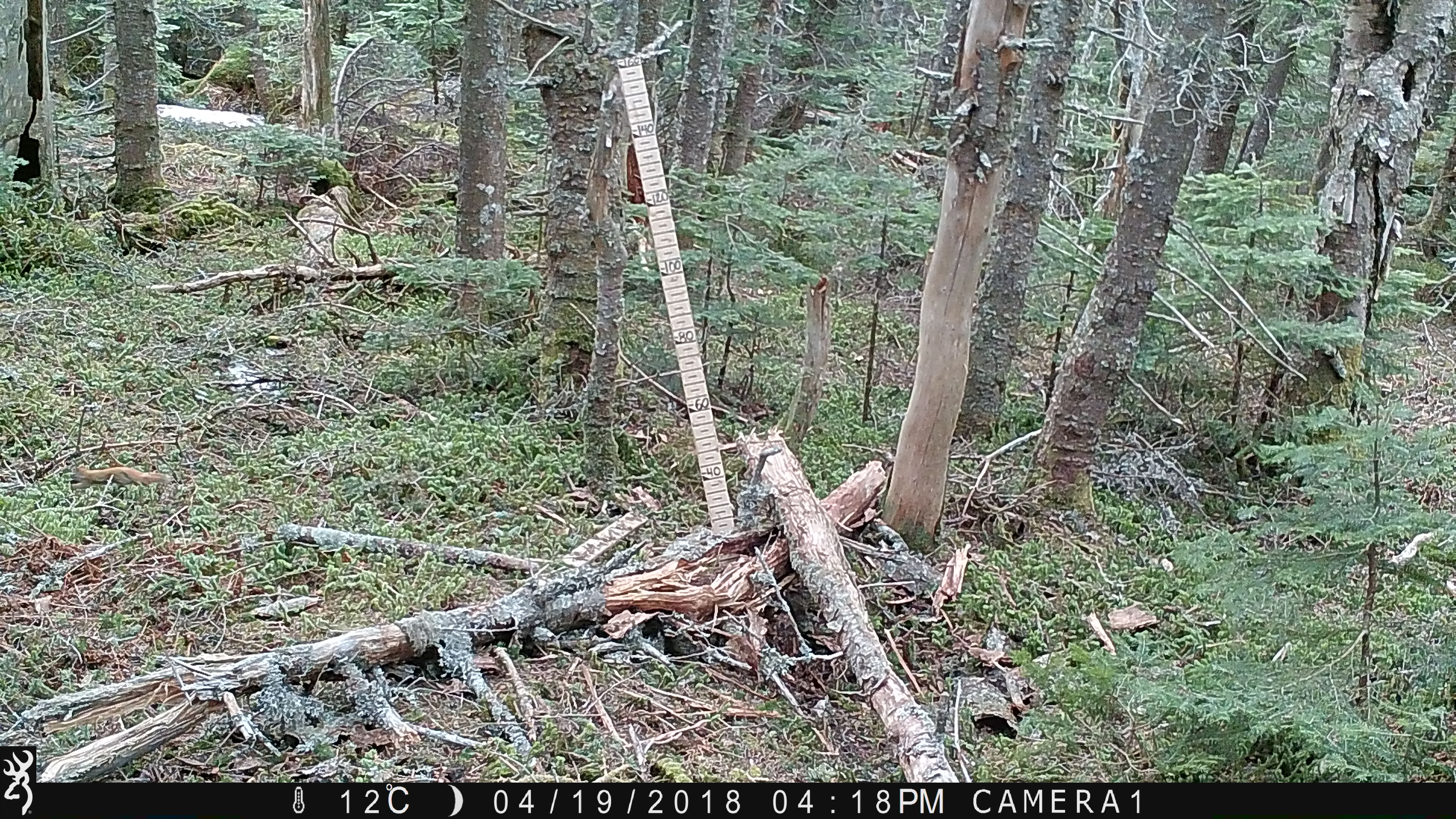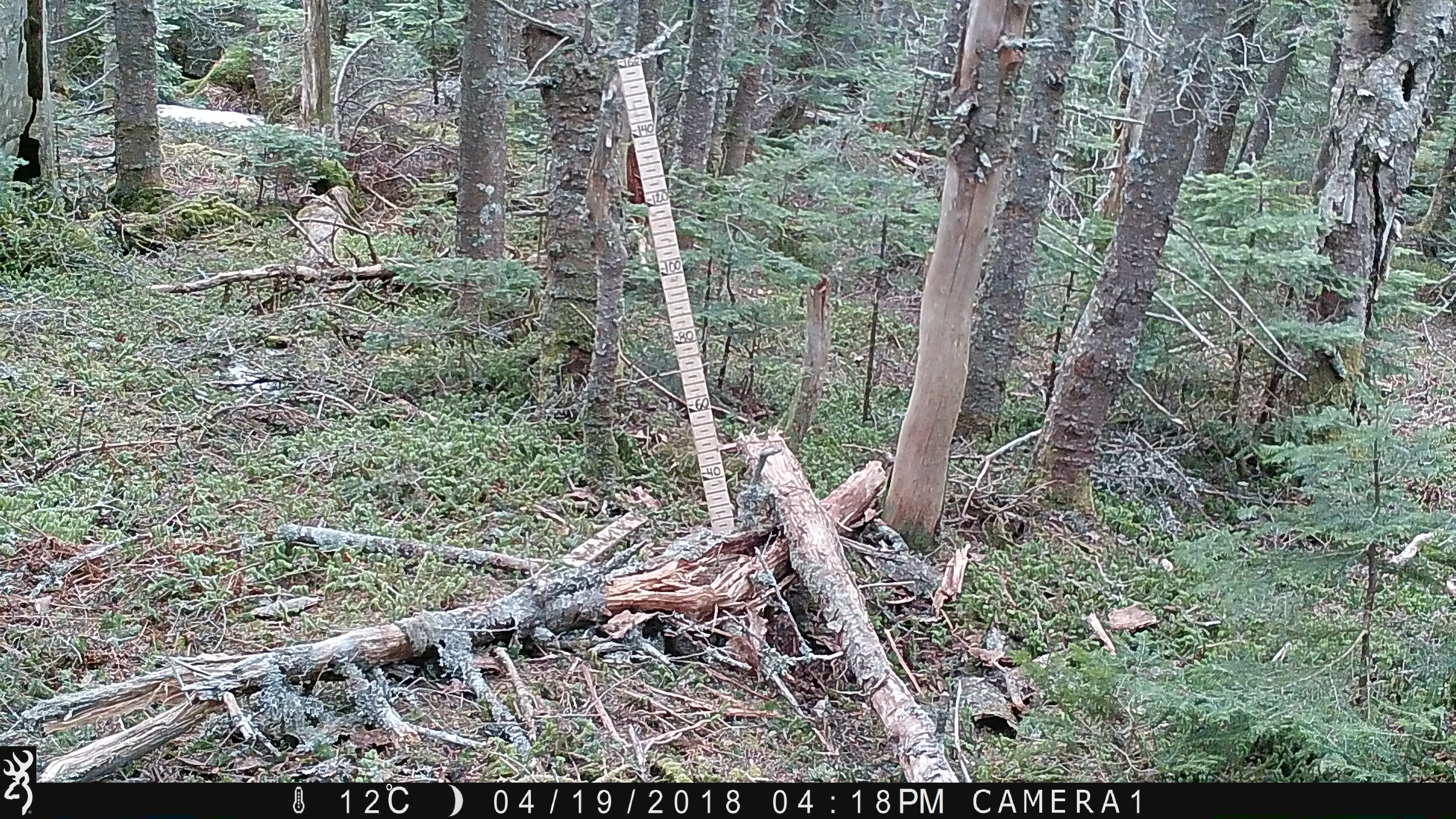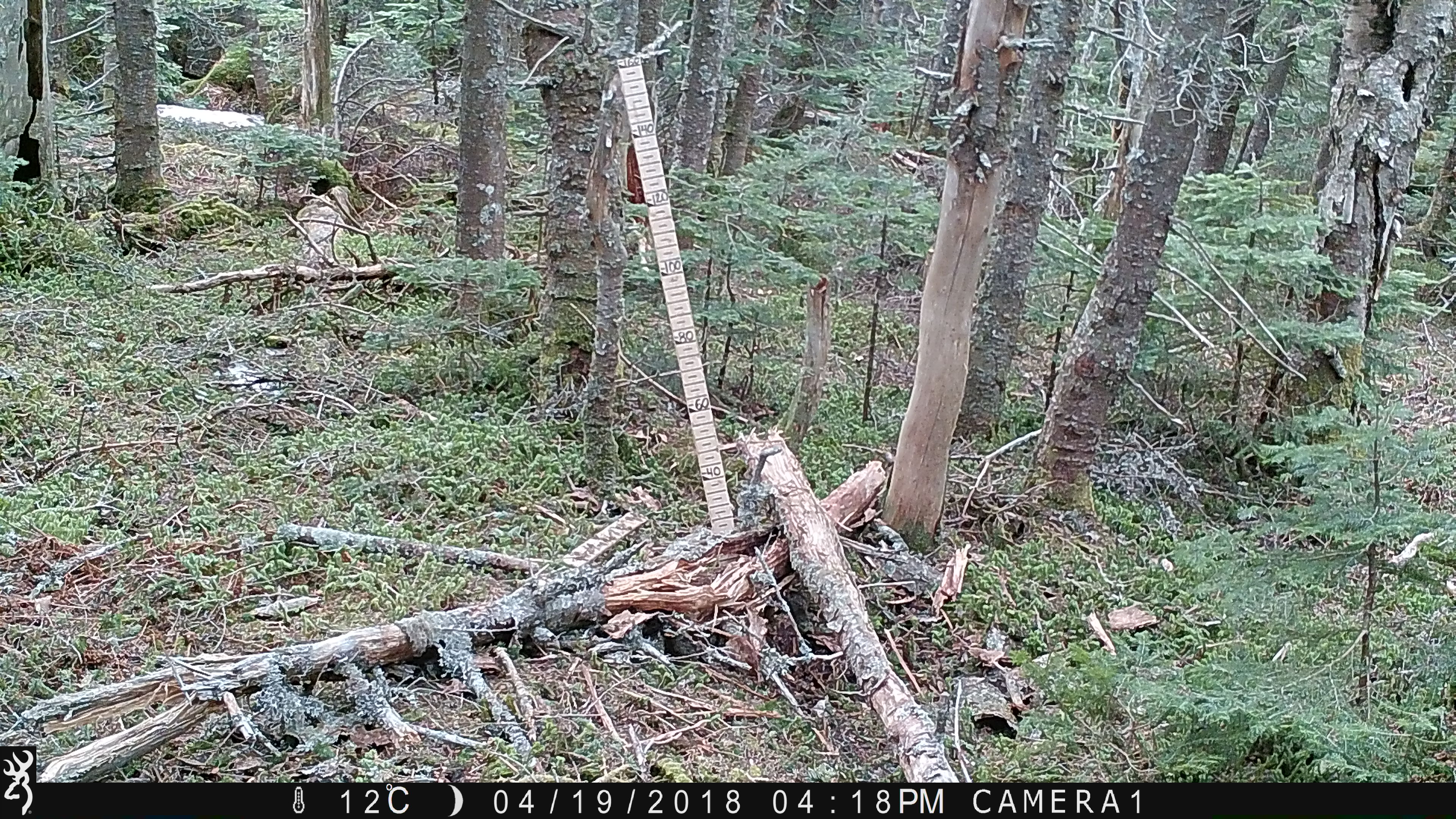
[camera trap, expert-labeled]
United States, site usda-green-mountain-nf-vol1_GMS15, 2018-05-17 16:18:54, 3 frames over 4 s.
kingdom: Animalia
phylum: Chordata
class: Mammalia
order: Rodentia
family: Sciuridae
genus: Tamiasciurus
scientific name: Tamiasciurus hudsonicus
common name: red squirrel